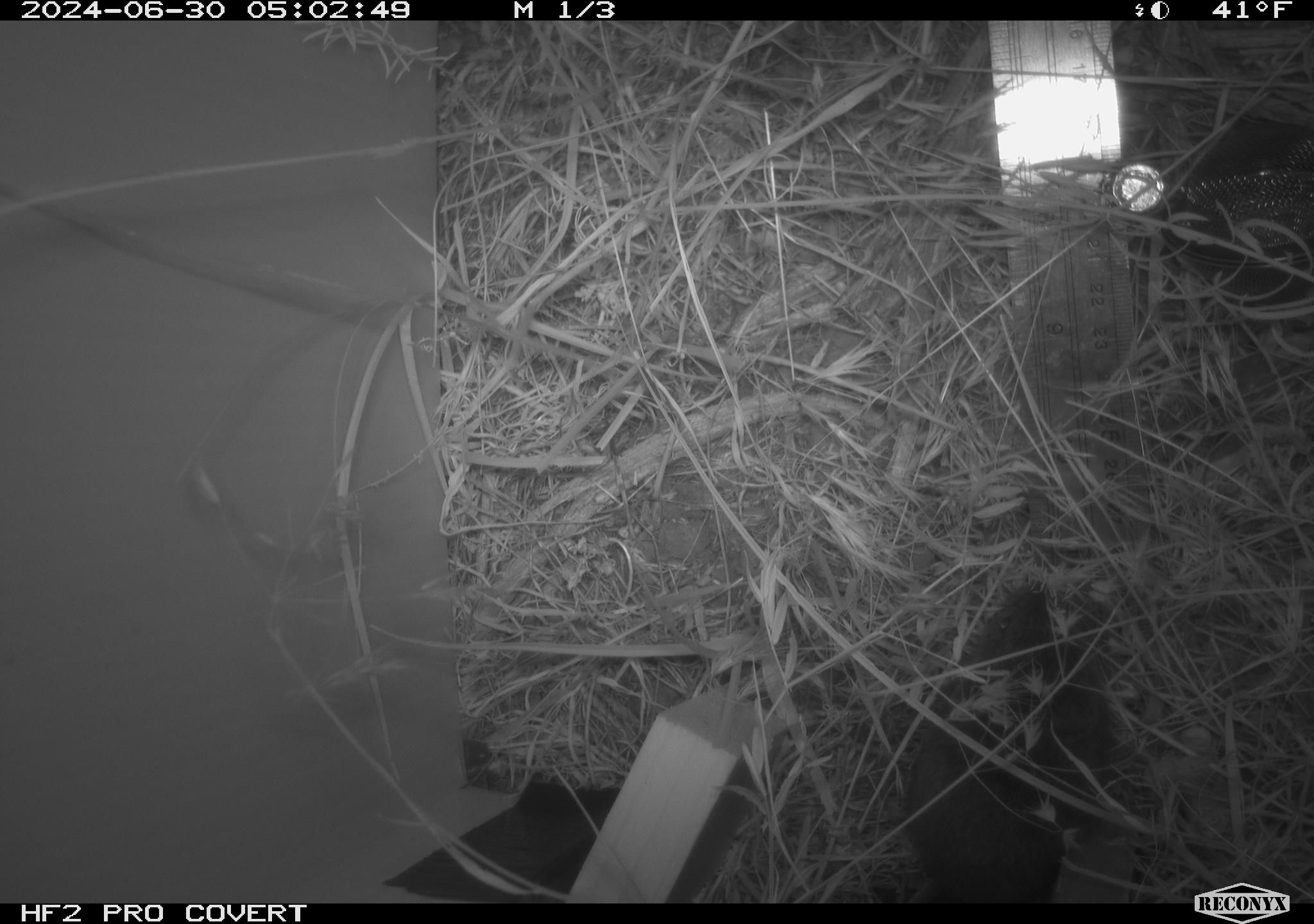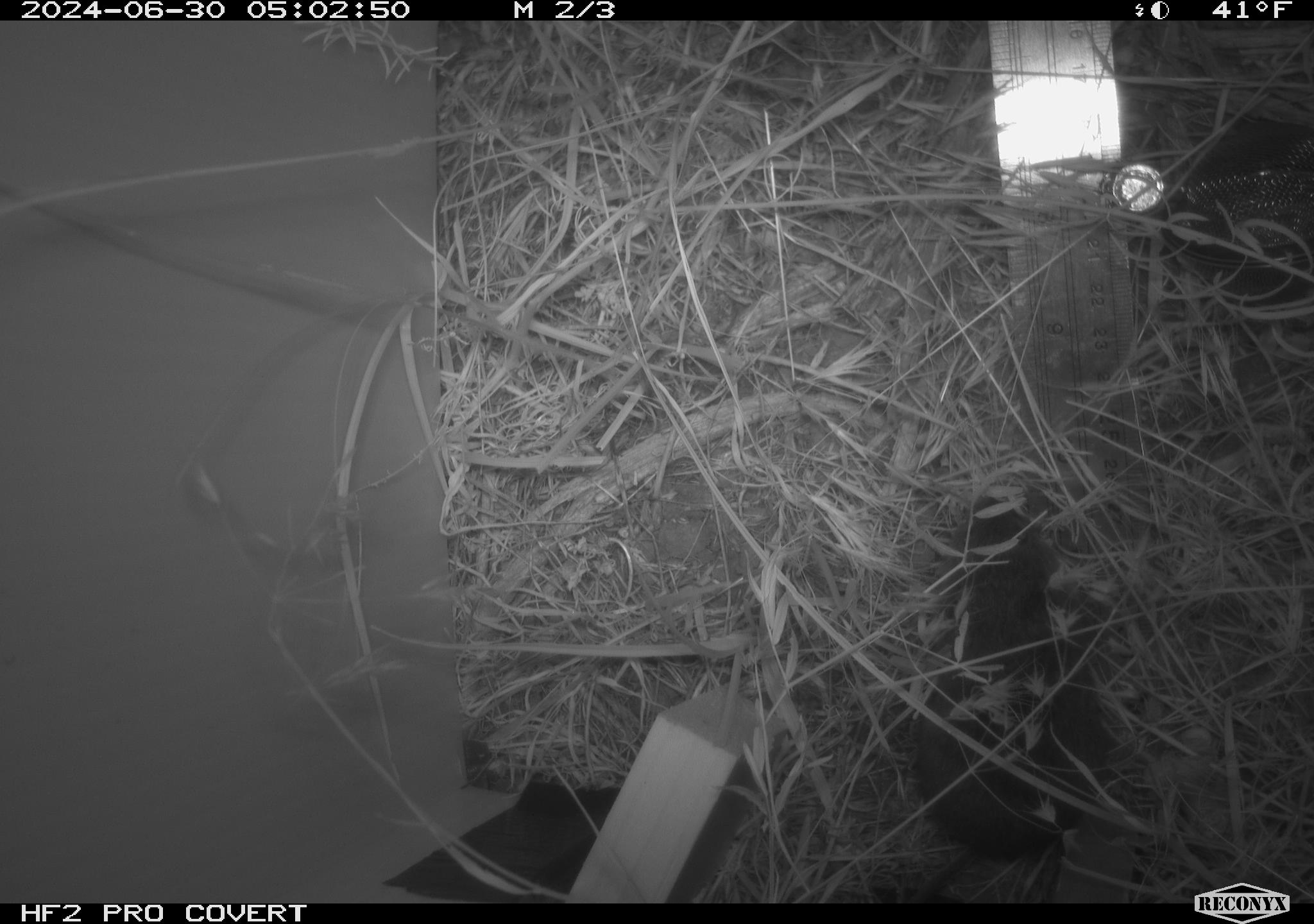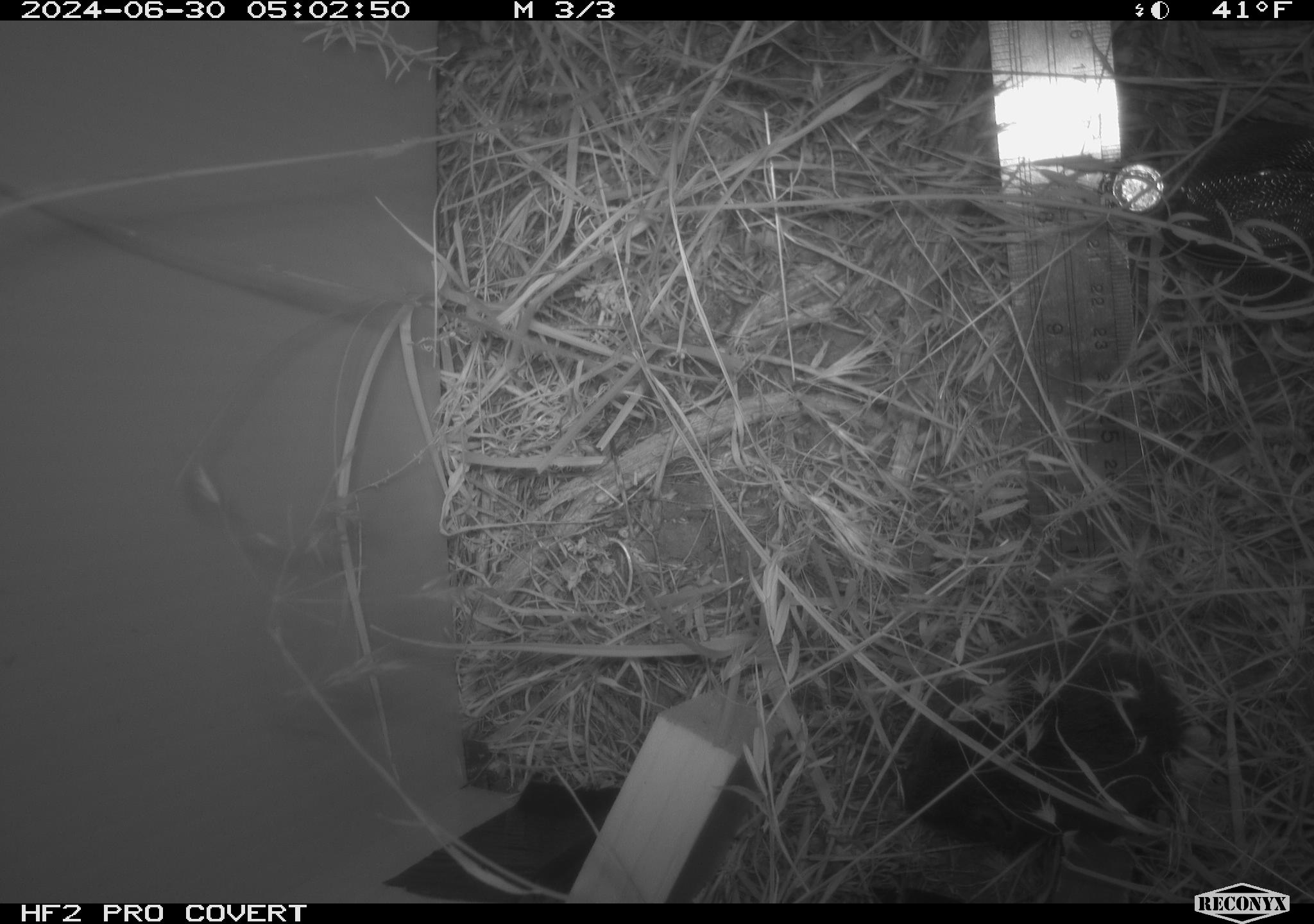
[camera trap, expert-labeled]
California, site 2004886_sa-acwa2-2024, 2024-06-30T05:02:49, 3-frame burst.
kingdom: Animalia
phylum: Chordata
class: Mammalia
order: Rodentia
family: Cricetidae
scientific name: Cricetidae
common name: hamsters, voles, lemmings, and allies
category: cricetidae family